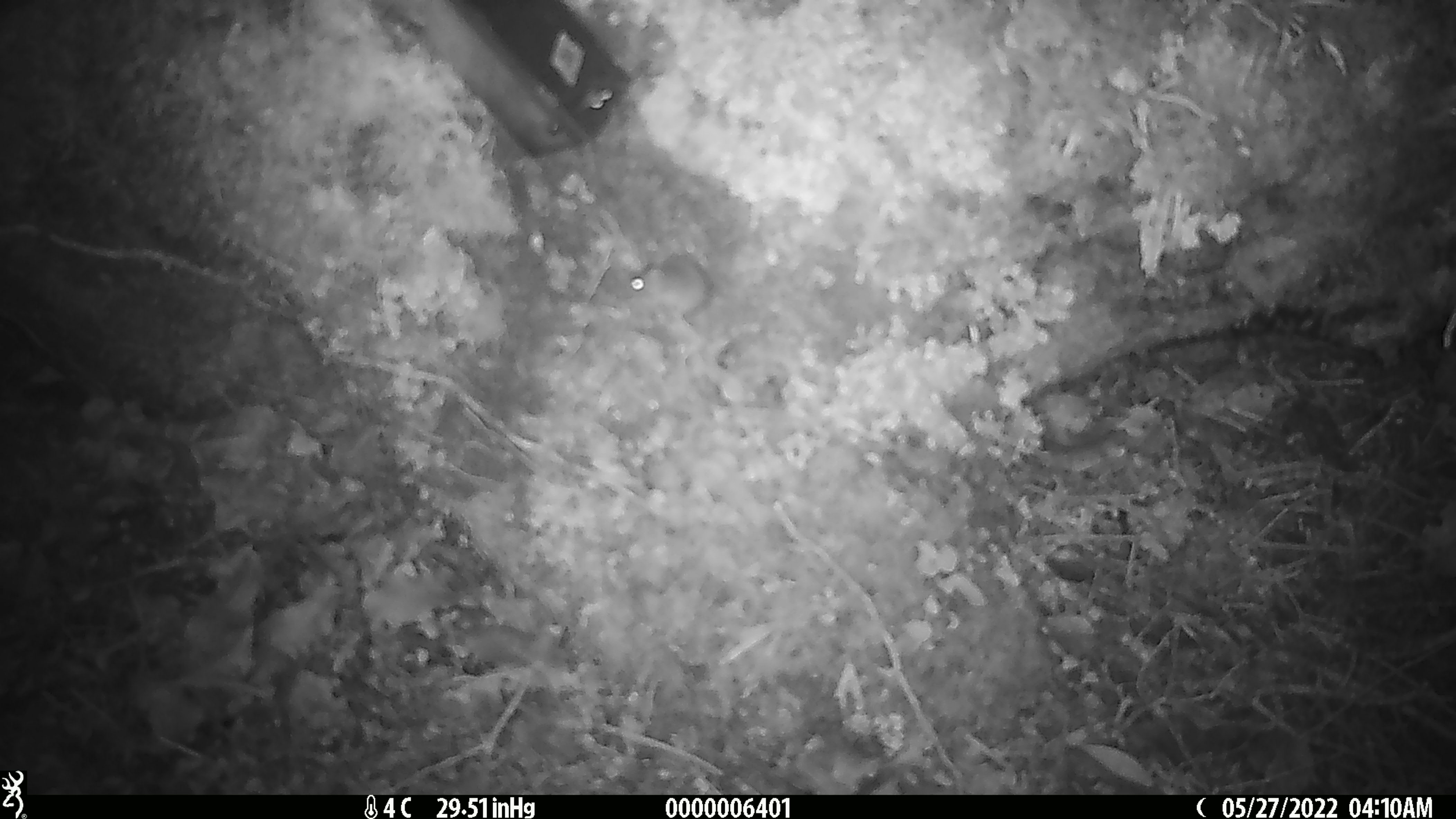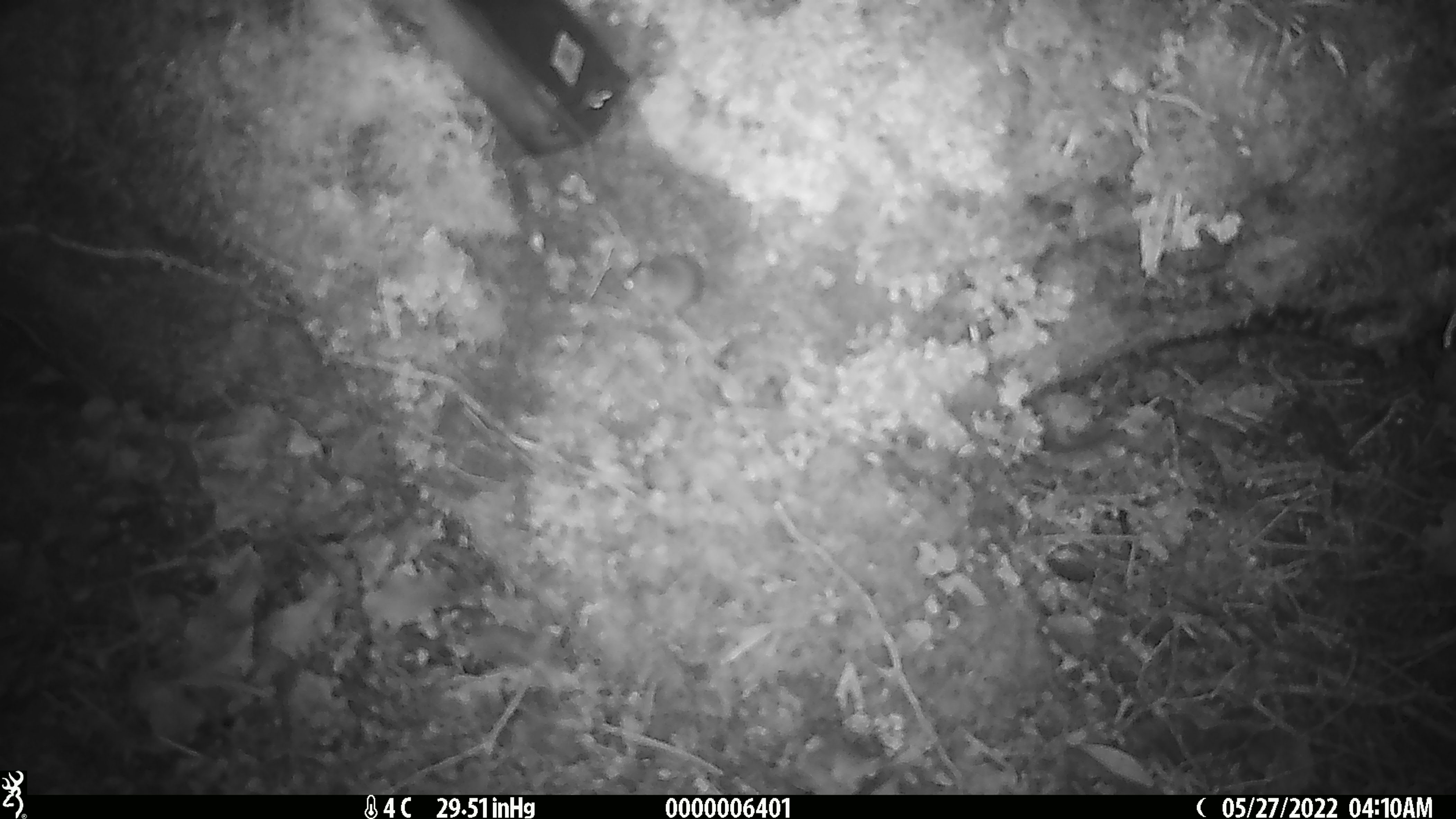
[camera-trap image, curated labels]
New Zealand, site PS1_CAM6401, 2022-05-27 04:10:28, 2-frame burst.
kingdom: Animalia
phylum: Chordata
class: Mammalia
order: Rodentia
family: Muridae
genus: Mus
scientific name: Mus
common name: mouse